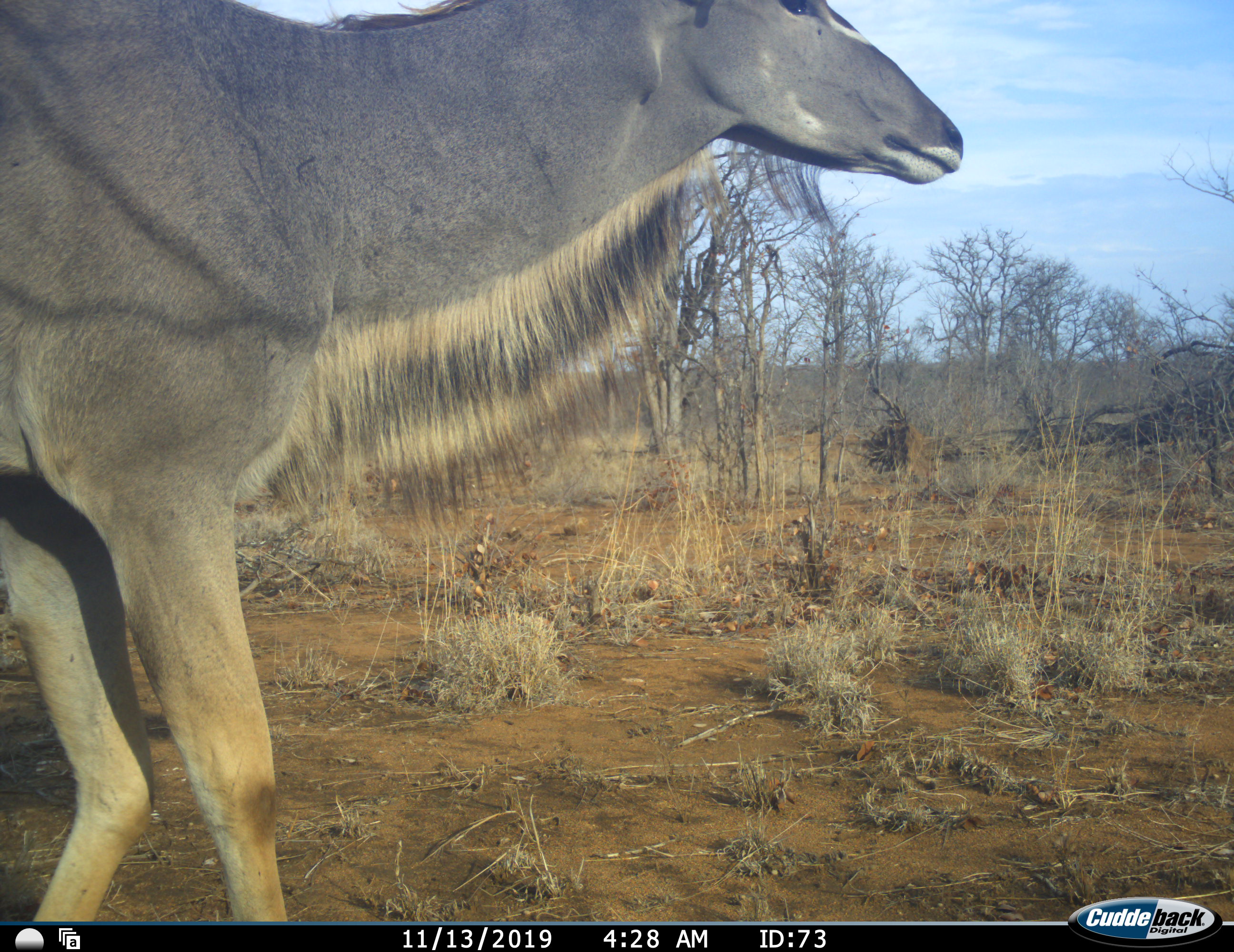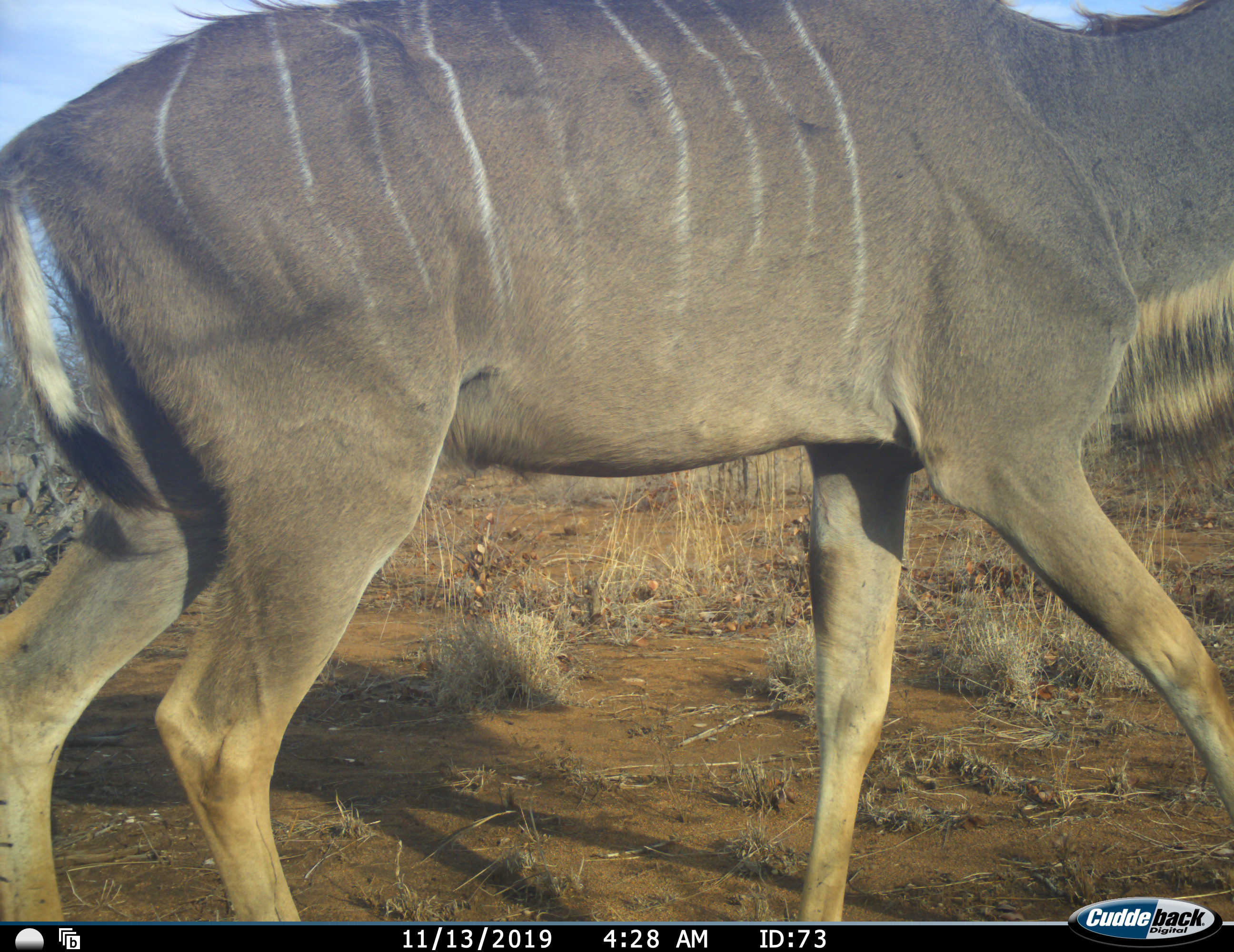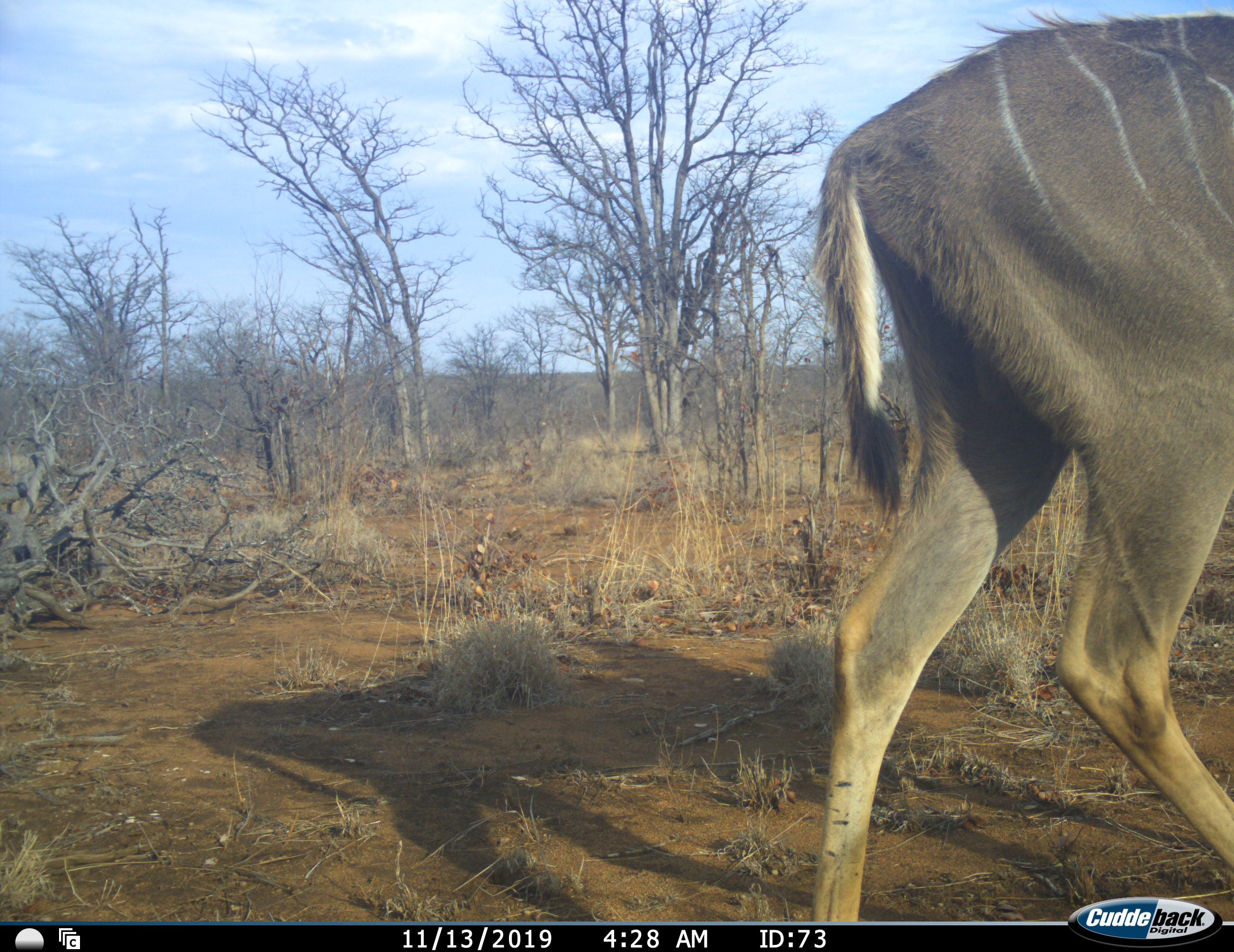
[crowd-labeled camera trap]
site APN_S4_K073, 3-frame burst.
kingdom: Animalia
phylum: Chordata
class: Mammalia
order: Artiodactyla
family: Bovidae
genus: Tragelaphus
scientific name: Tragelaphus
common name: kudu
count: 1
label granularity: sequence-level